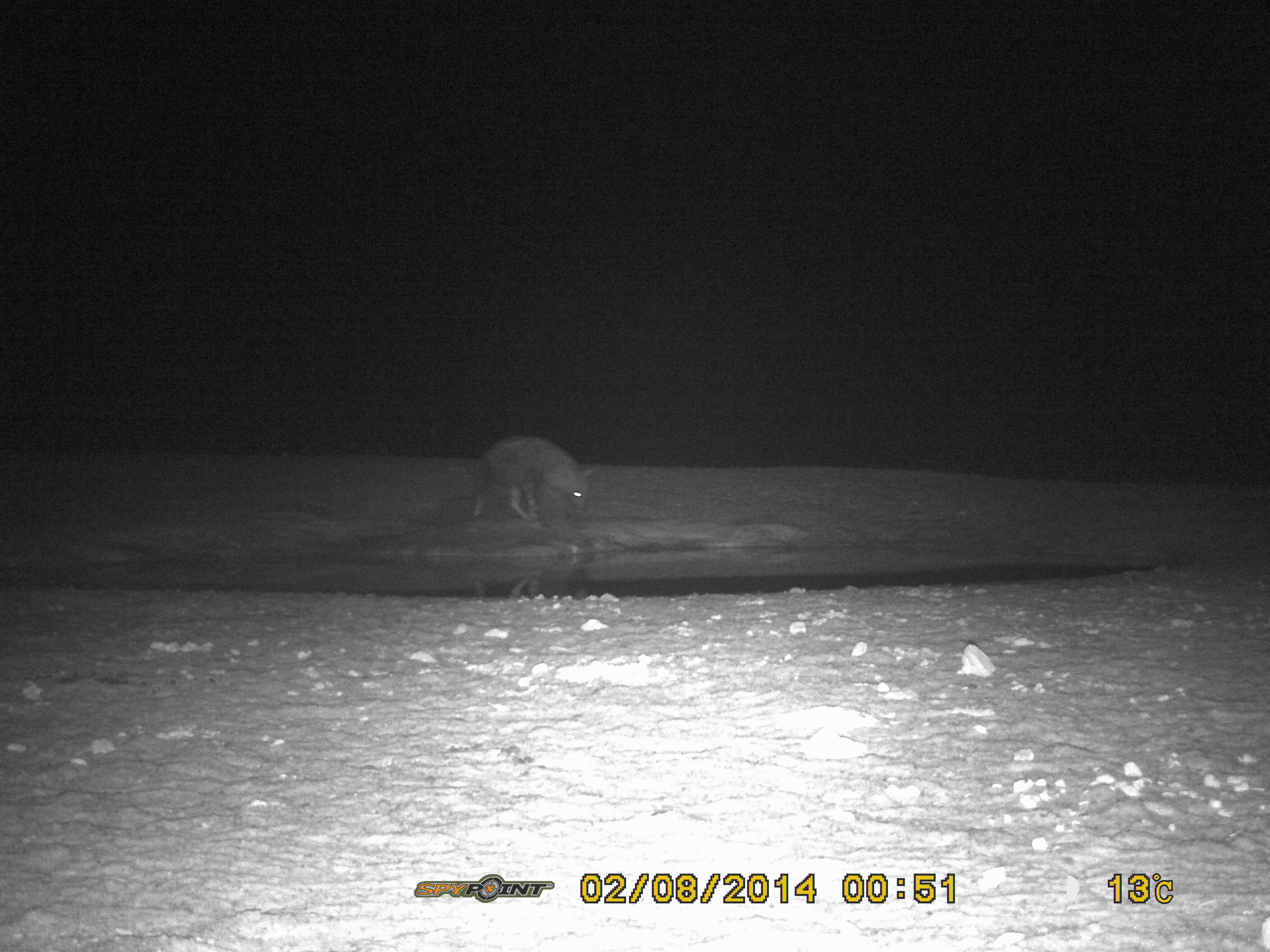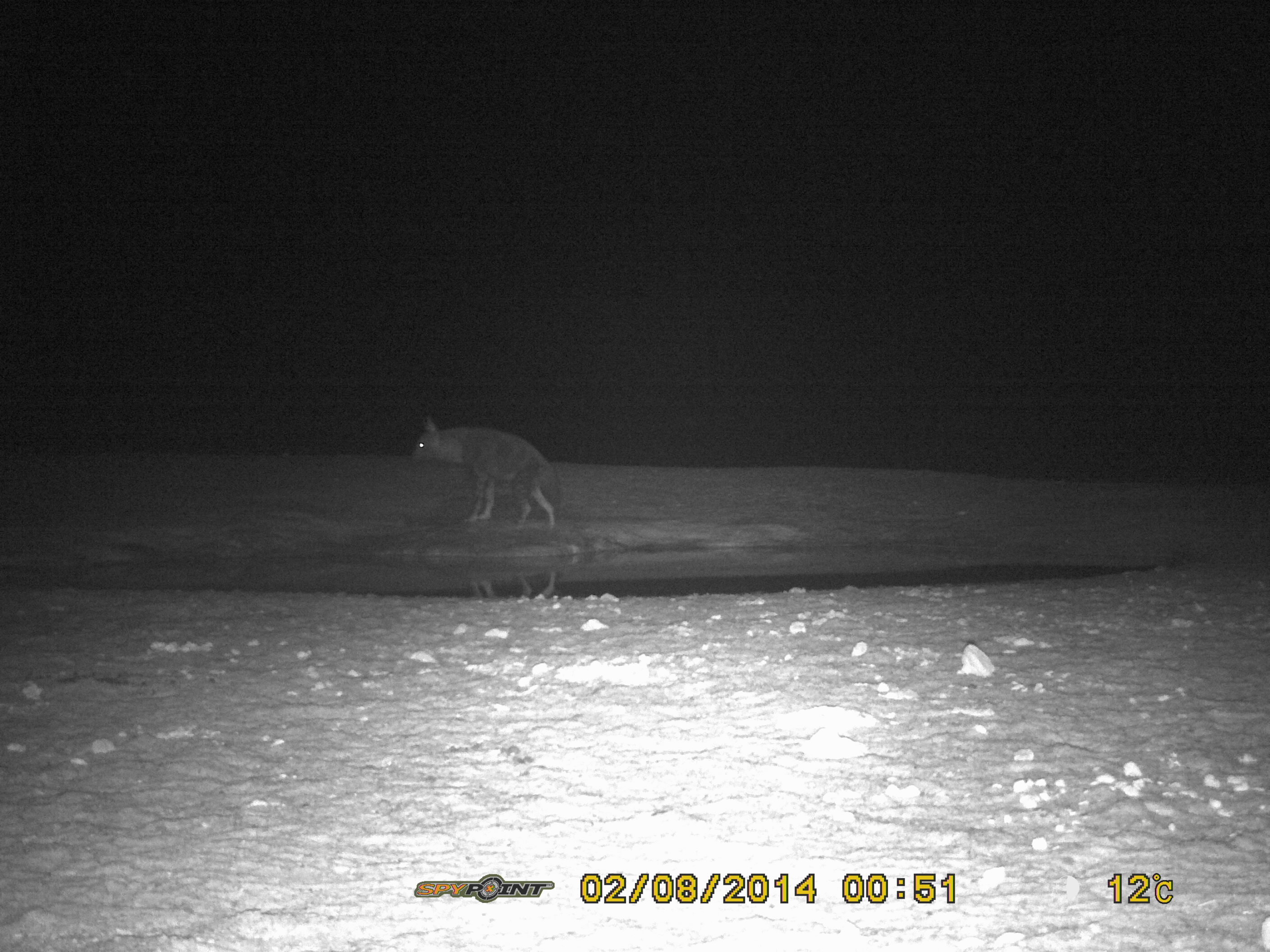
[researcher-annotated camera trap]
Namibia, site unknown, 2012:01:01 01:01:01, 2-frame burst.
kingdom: Animalia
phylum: Chordata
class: Mammalia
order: Carnivora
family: Hyaenidae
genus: Parahyaena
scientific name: Parahyaena brunnea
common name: brown hyena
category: hyaena brunnea